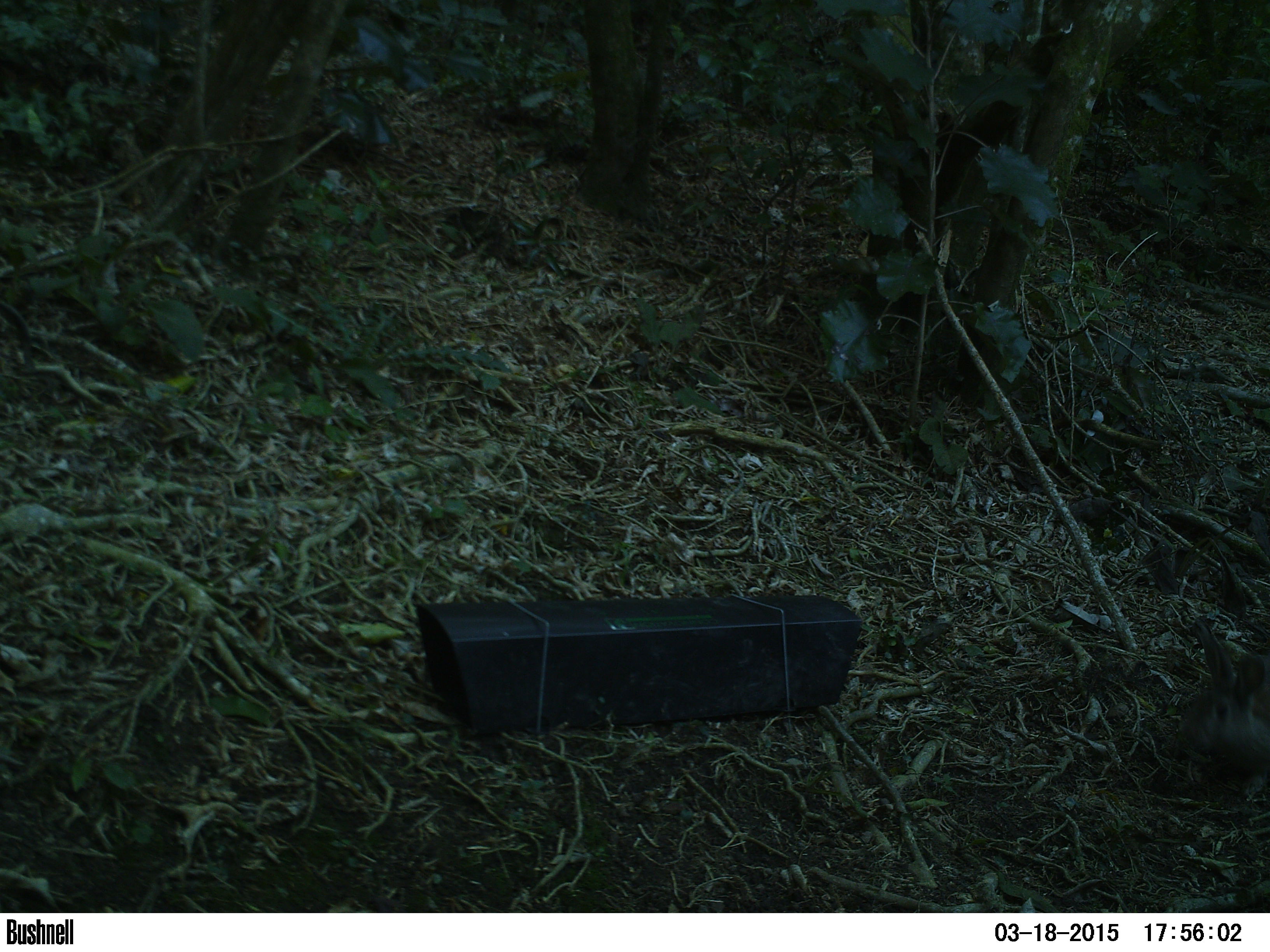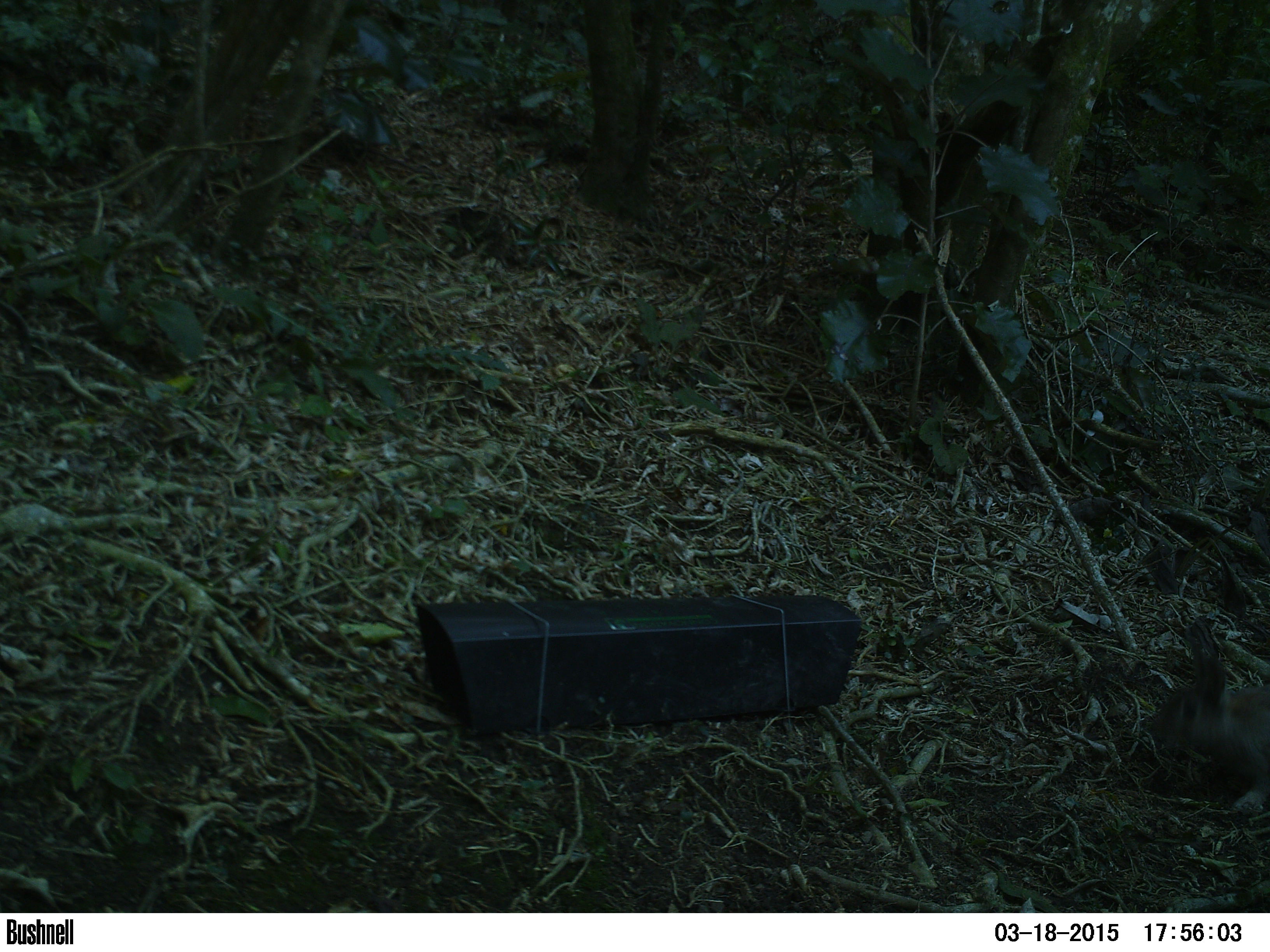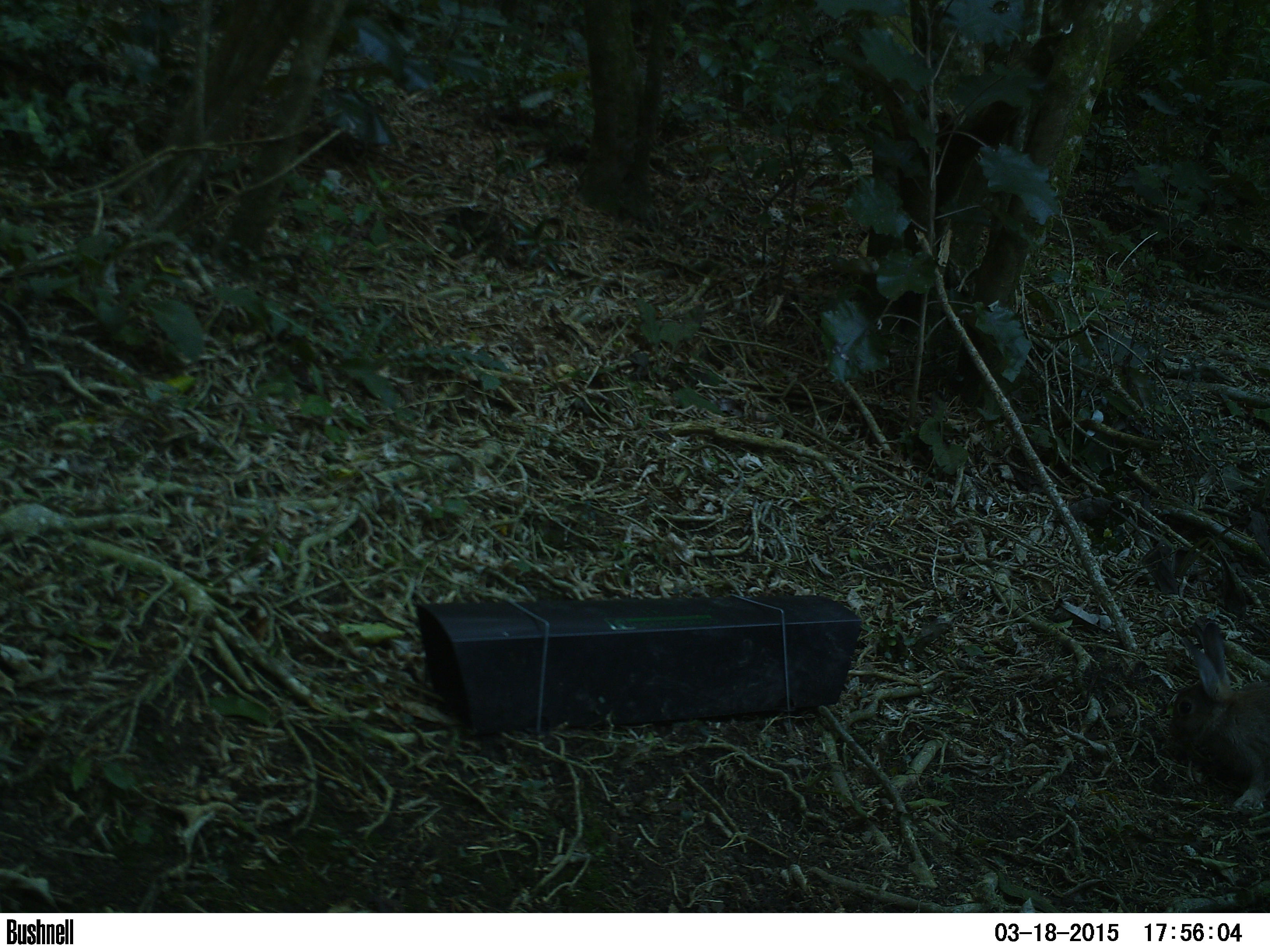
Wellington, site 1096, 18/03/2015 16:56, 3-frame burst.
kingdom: Animalia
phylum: Chordata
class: Mammalia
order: Lagomorpha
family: Leporidae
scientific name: Leporidae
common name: rabbit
Rabbit (Leporidae).